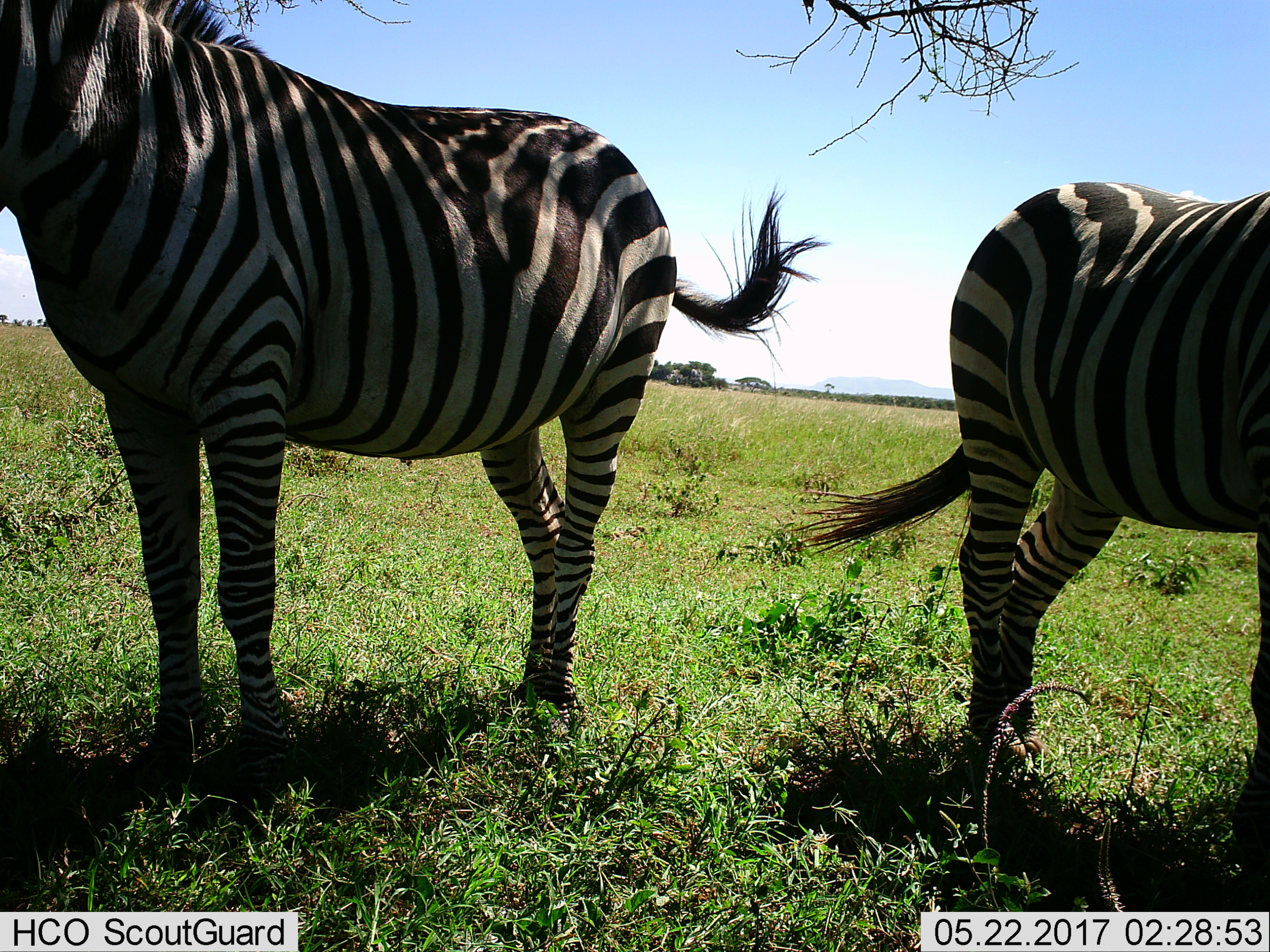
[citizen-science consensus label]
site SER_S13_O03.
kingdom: Animalia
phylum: Chordata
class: Mammalia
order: Perissodactyla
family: Equidae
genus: Equus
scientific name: Equus quagga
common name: plains zebra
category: zebraplains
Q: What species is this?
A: Zebraplains (plains zebra) (Equus quagga).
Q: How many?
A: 2.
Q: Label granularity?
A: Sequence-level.